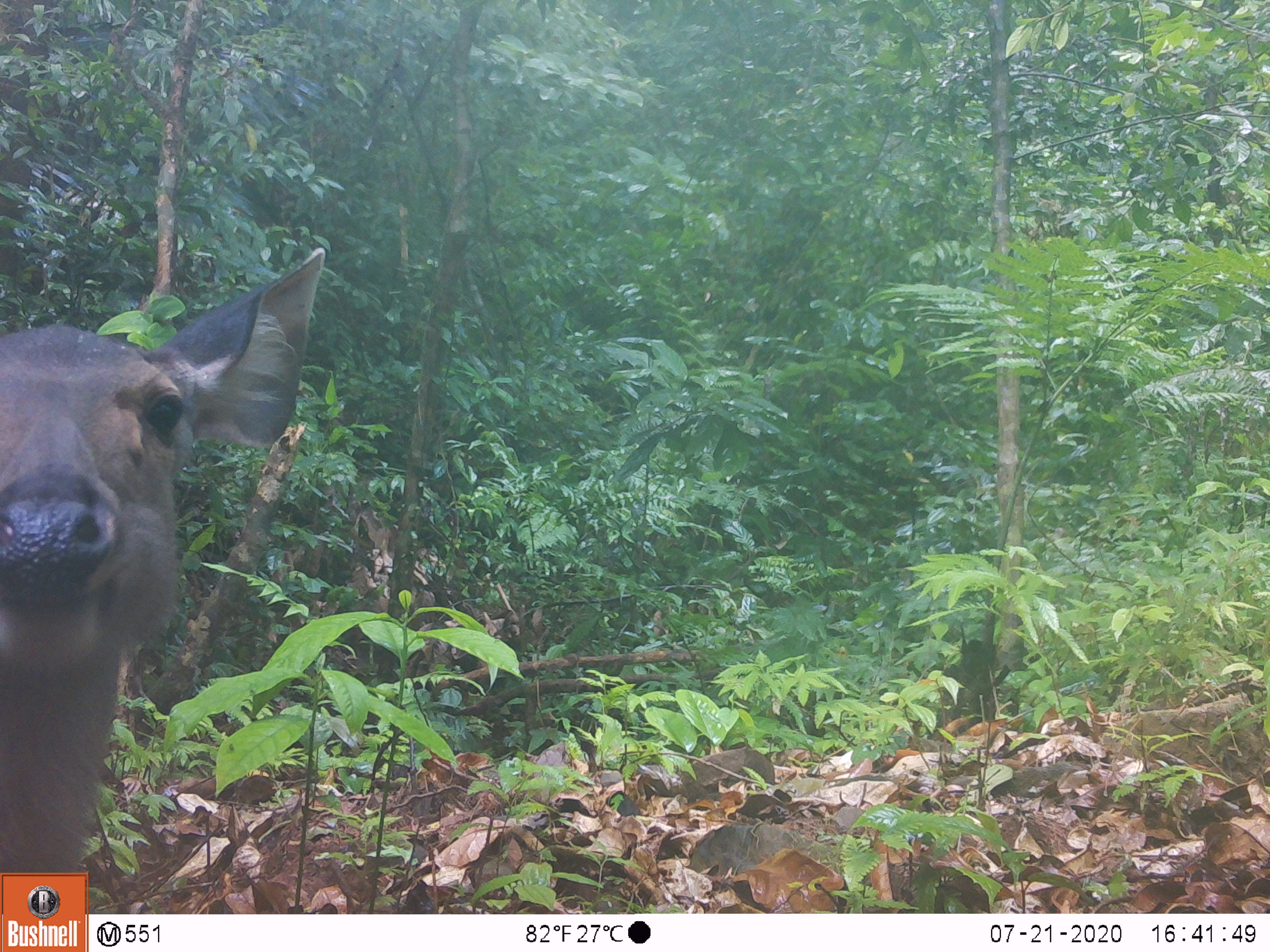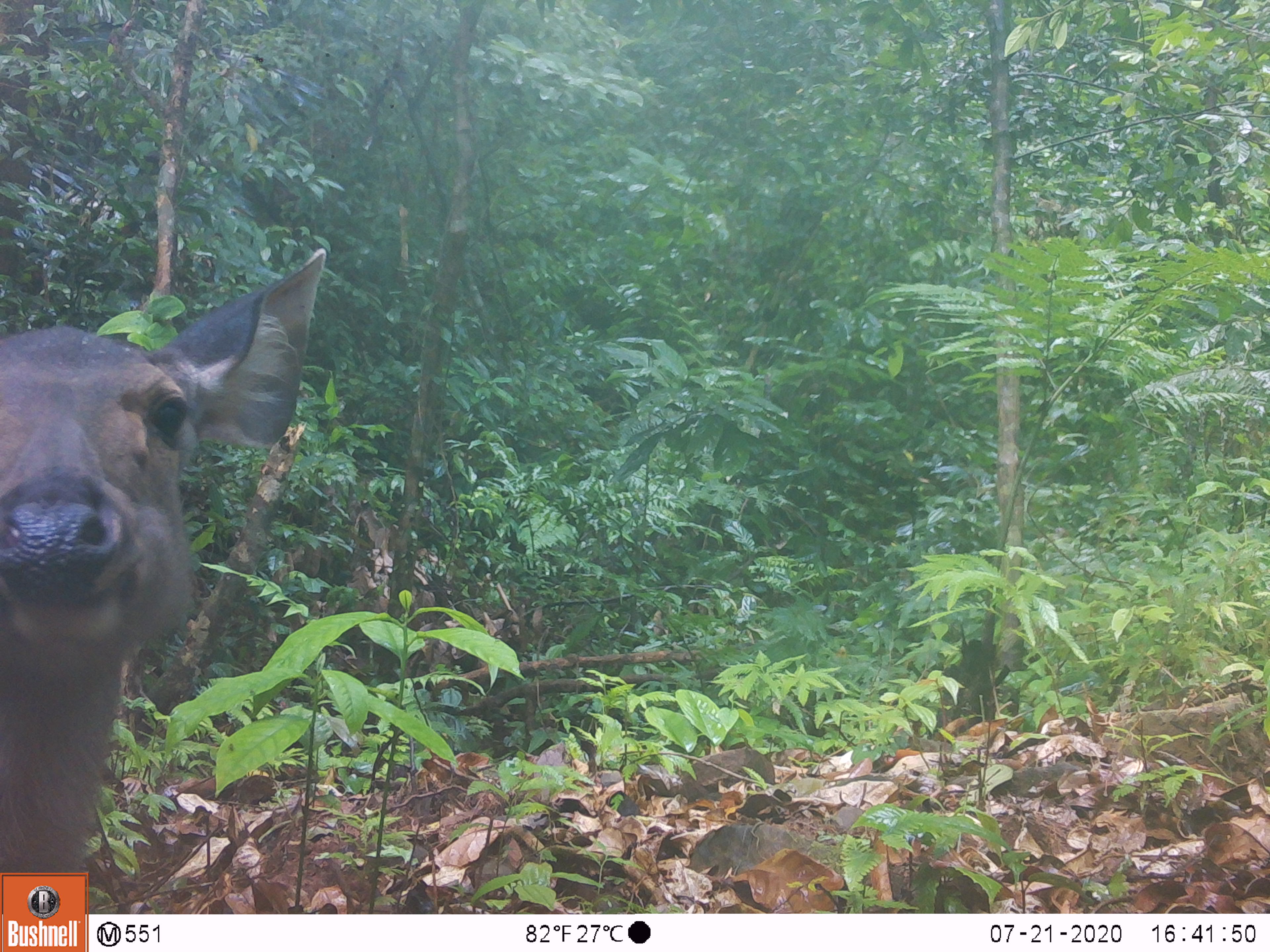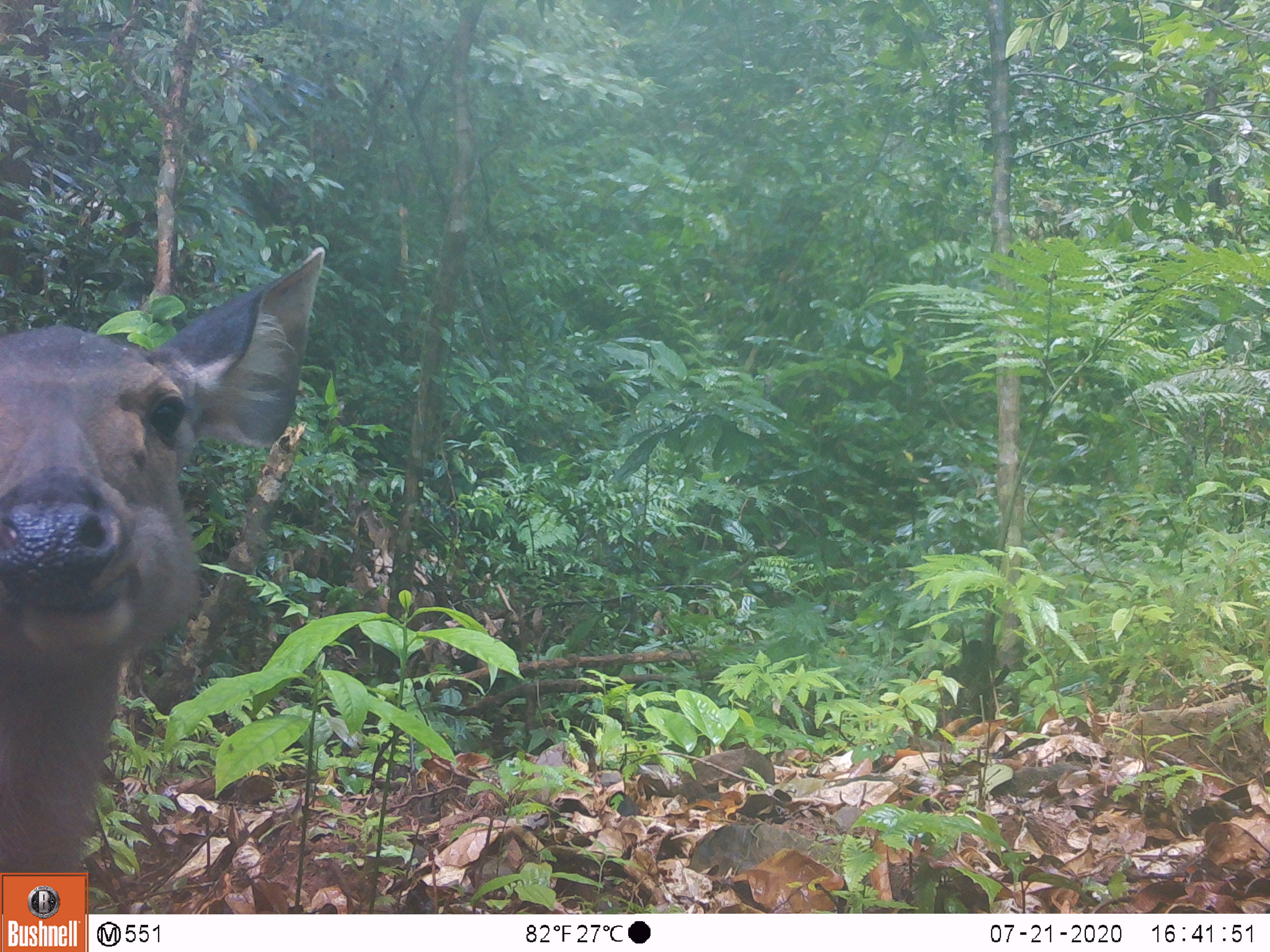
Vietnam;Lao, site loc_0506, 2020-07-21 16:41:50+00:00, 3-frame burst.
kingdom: Animalia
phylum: Chordata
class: Mammalia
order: Artiodactyla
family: Cervidae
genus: Rusa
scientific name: Rusa unicolor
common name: sambar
Sambar (Rusa unicolor). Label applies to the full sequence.